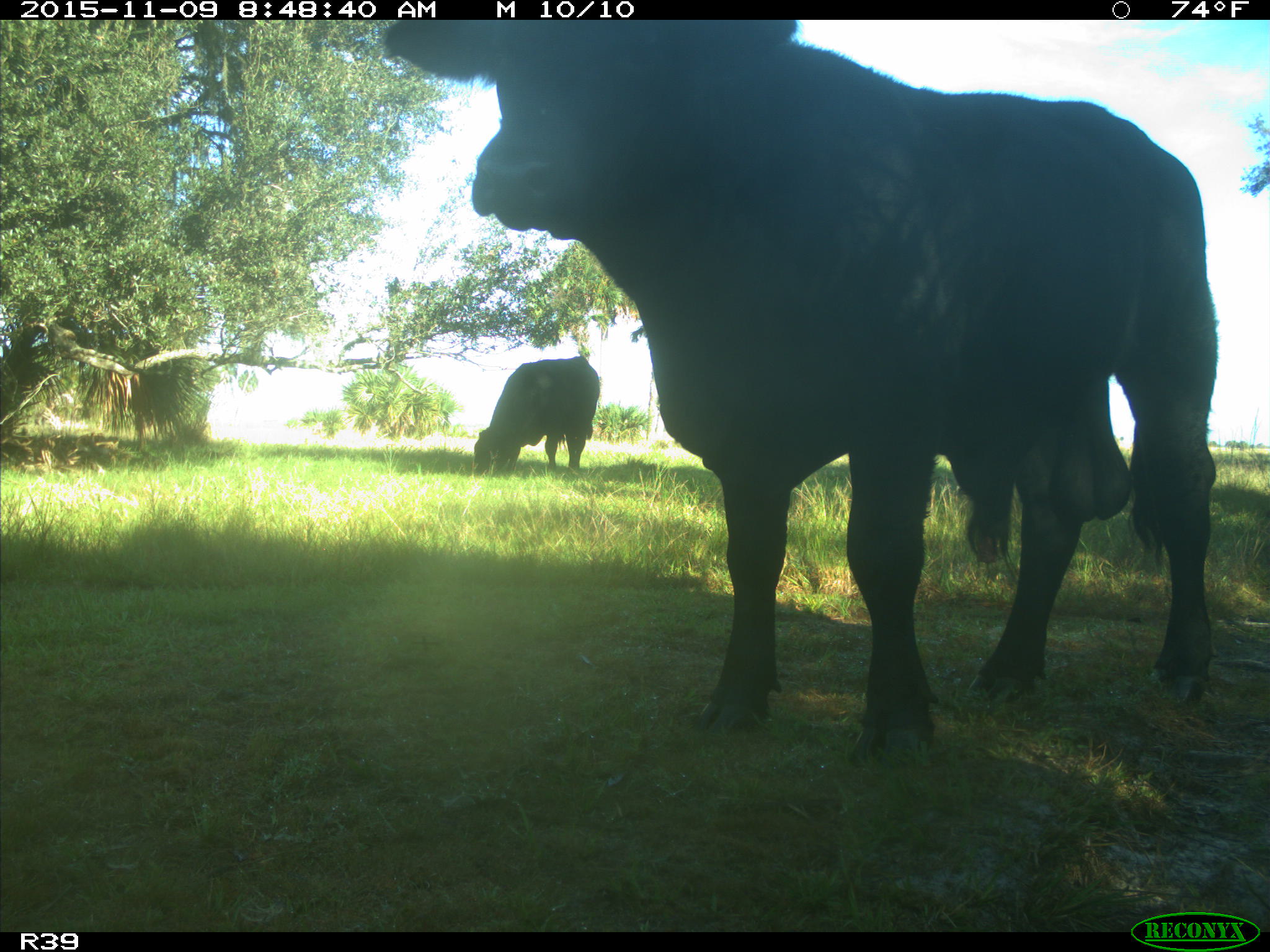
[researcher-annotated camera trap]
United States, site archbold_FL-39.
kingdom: Animalia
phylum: Chordata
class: Mammalia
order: Artiodactyla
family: Bovidae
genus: Bos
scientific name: Bos taurus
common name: domestic cow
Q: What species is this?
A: Bos taurus (domestic cow).